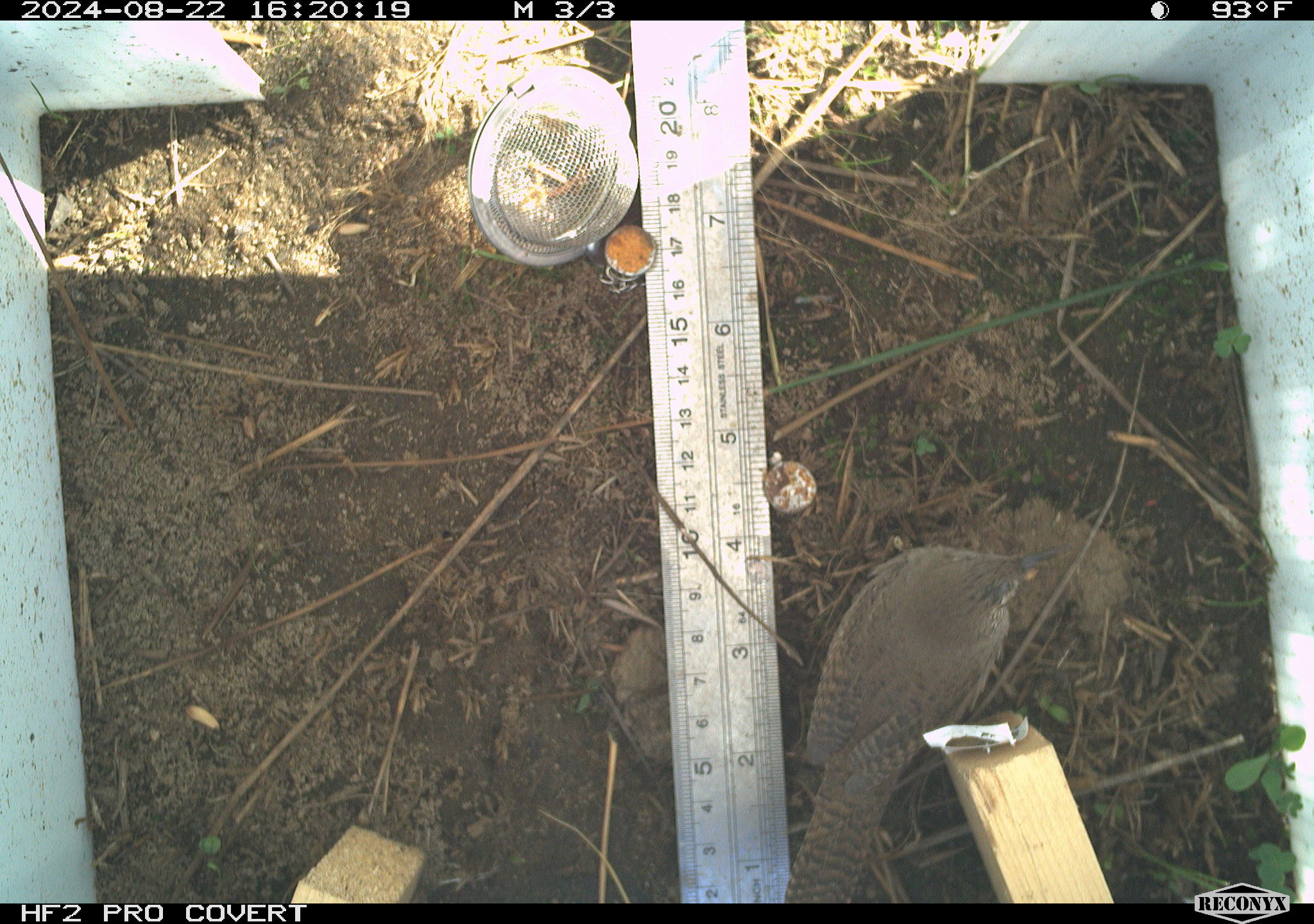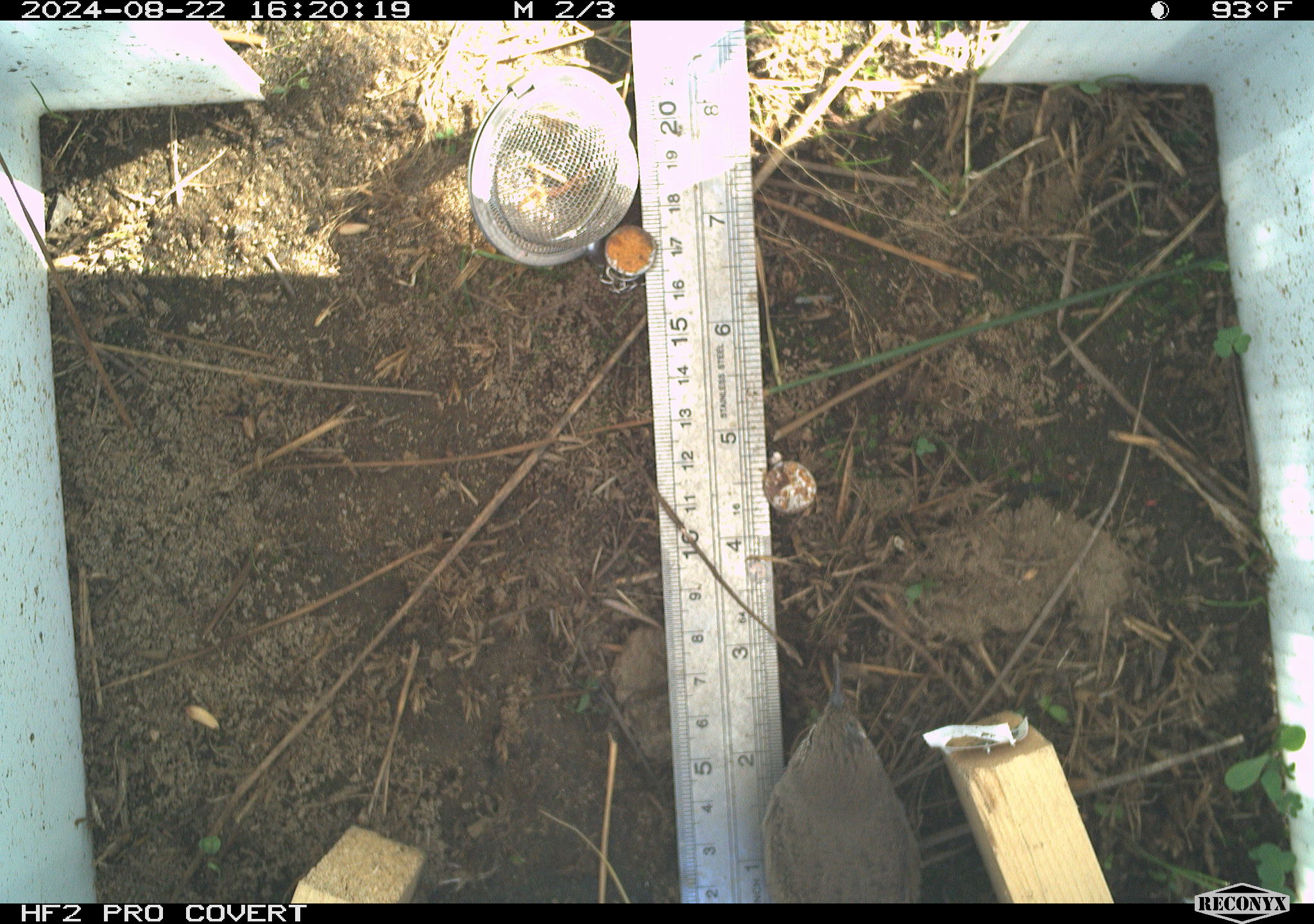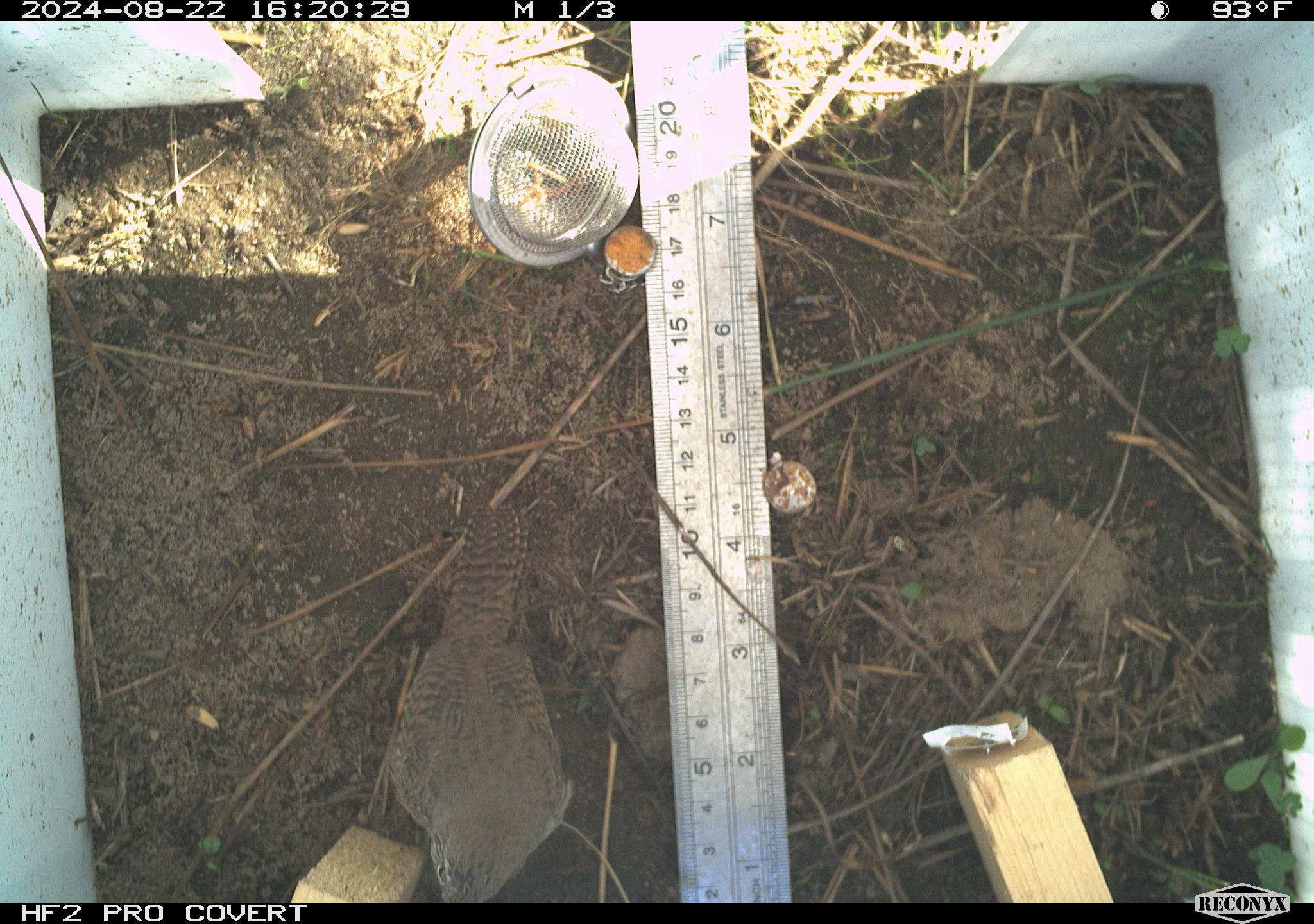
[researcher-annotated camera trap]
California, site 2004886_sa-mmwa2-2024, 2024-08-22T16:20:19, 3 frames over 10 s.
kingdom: Animalia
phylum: Chordata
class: Aves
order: Passeriformes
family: Troglodytidae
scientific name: Troglodytidae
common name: wren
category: troglodytidae family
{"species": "troglodytidae family (wren) (Troglodytidae)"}